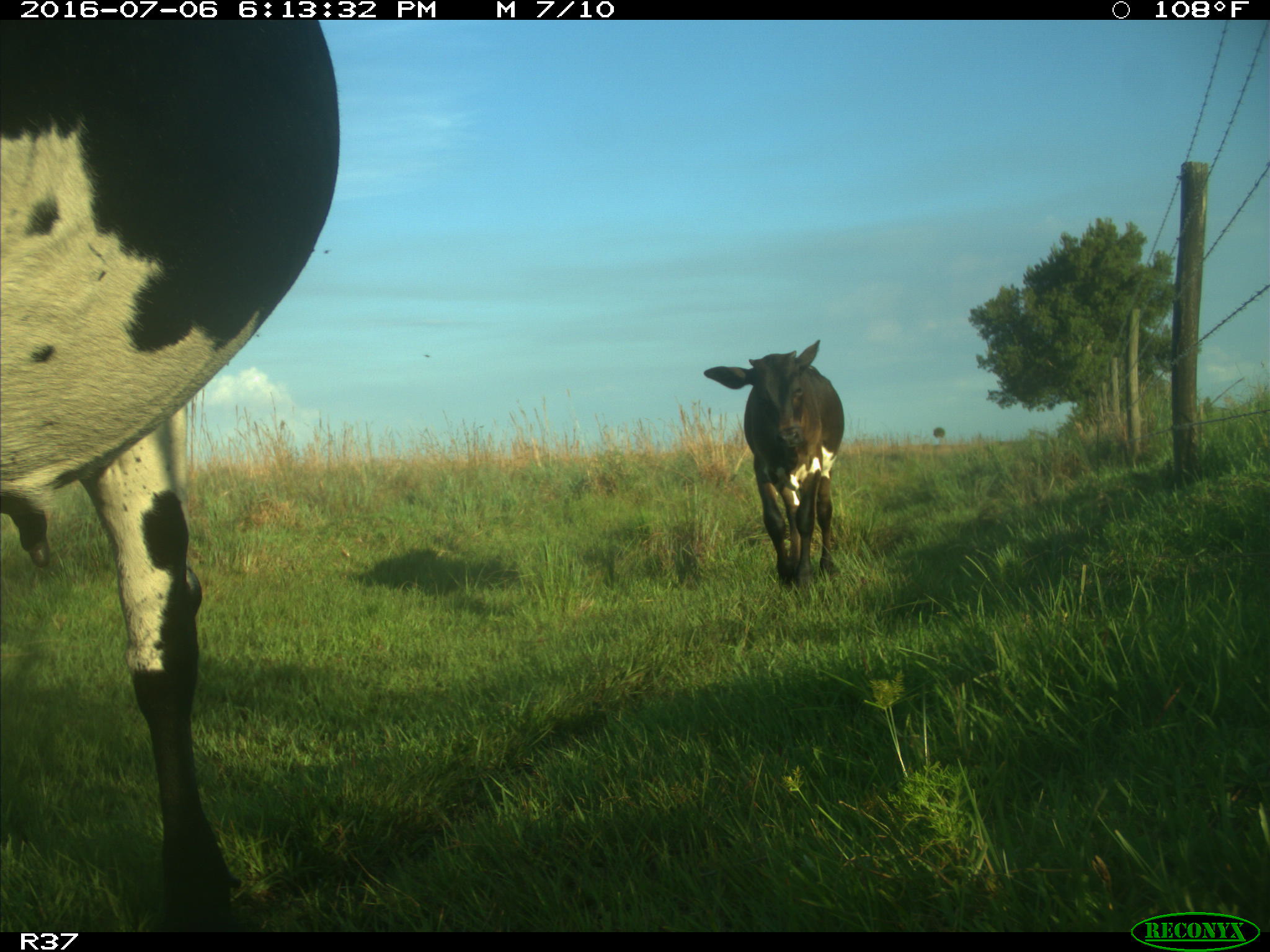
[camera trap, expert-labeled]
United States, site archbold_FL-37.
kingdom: Animalia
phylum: Chordata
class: Mammalia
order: Artiodactyla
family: Bovidae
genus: Bos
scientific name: Bos taurus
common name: domestic cow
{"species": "Bos taurus (domestic cow)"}